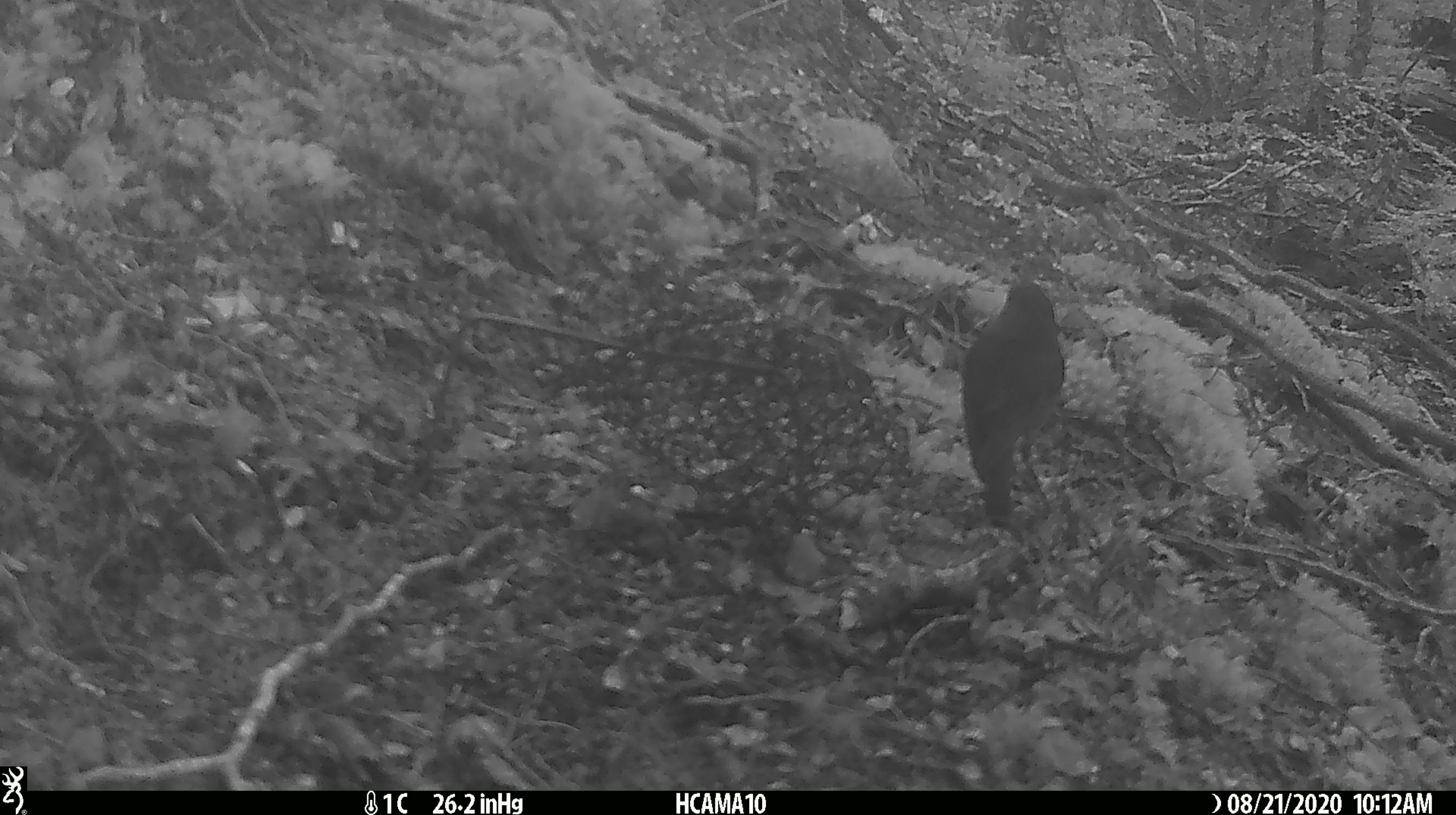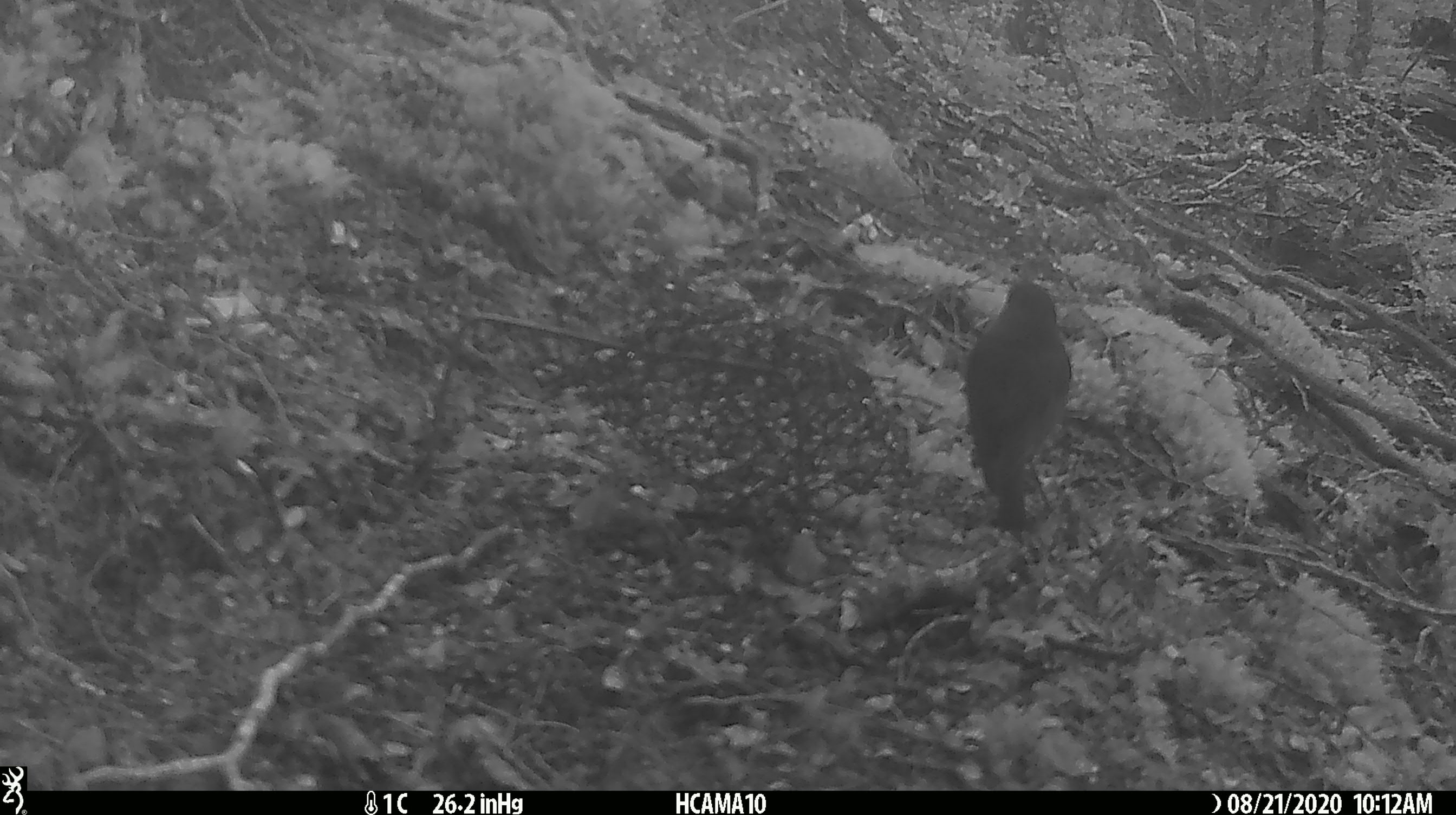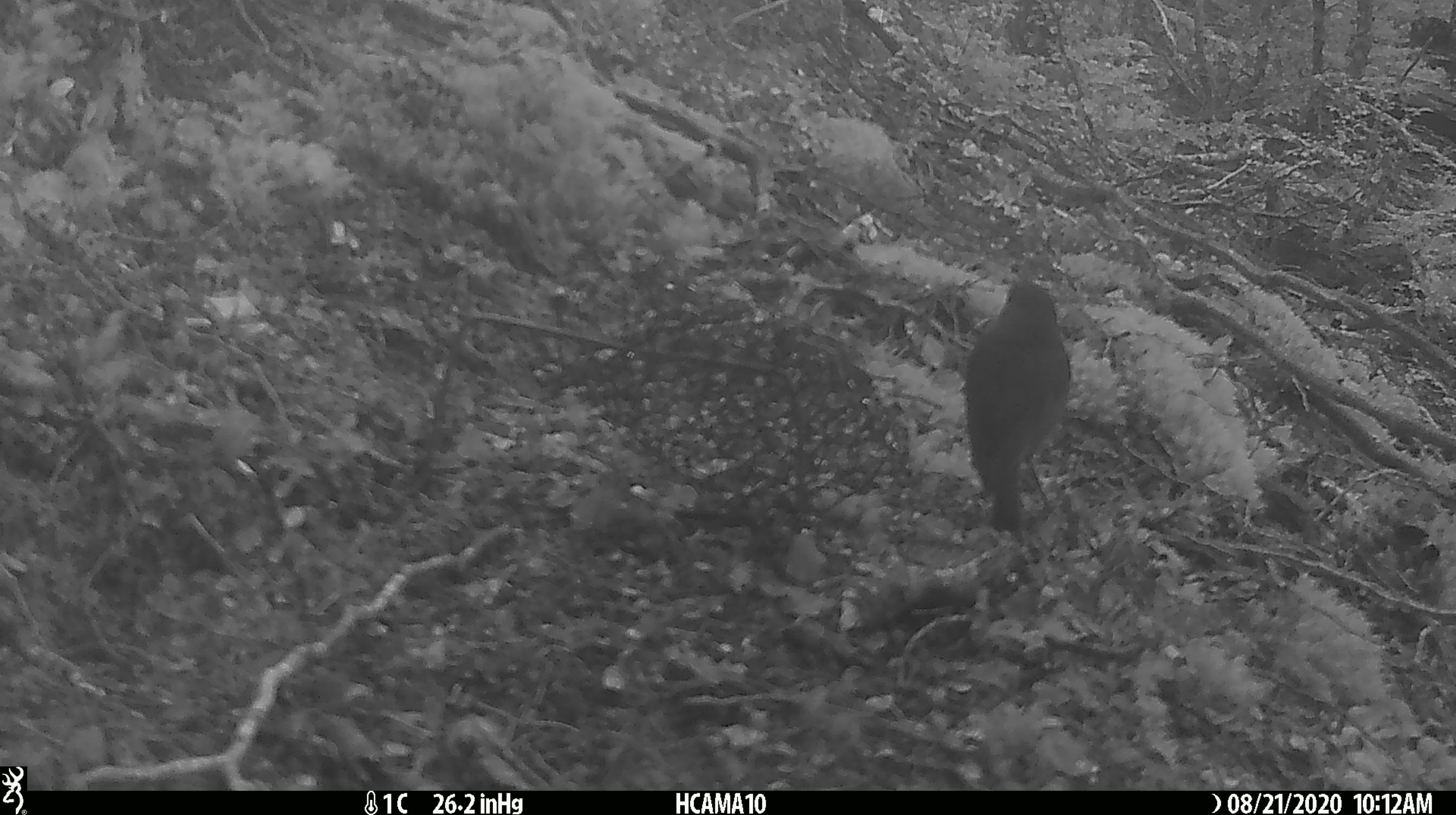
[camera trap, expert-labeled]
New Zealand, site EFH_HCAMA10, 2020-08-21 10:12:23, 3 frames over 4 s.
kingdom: Animalia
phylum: Chordata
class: Aves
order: Passeriformes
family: Petroicidae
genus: Petroica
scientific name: Petroica australis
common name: new zealand robin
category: robin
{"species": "robin (new zealand robin) (Petroica australis)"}